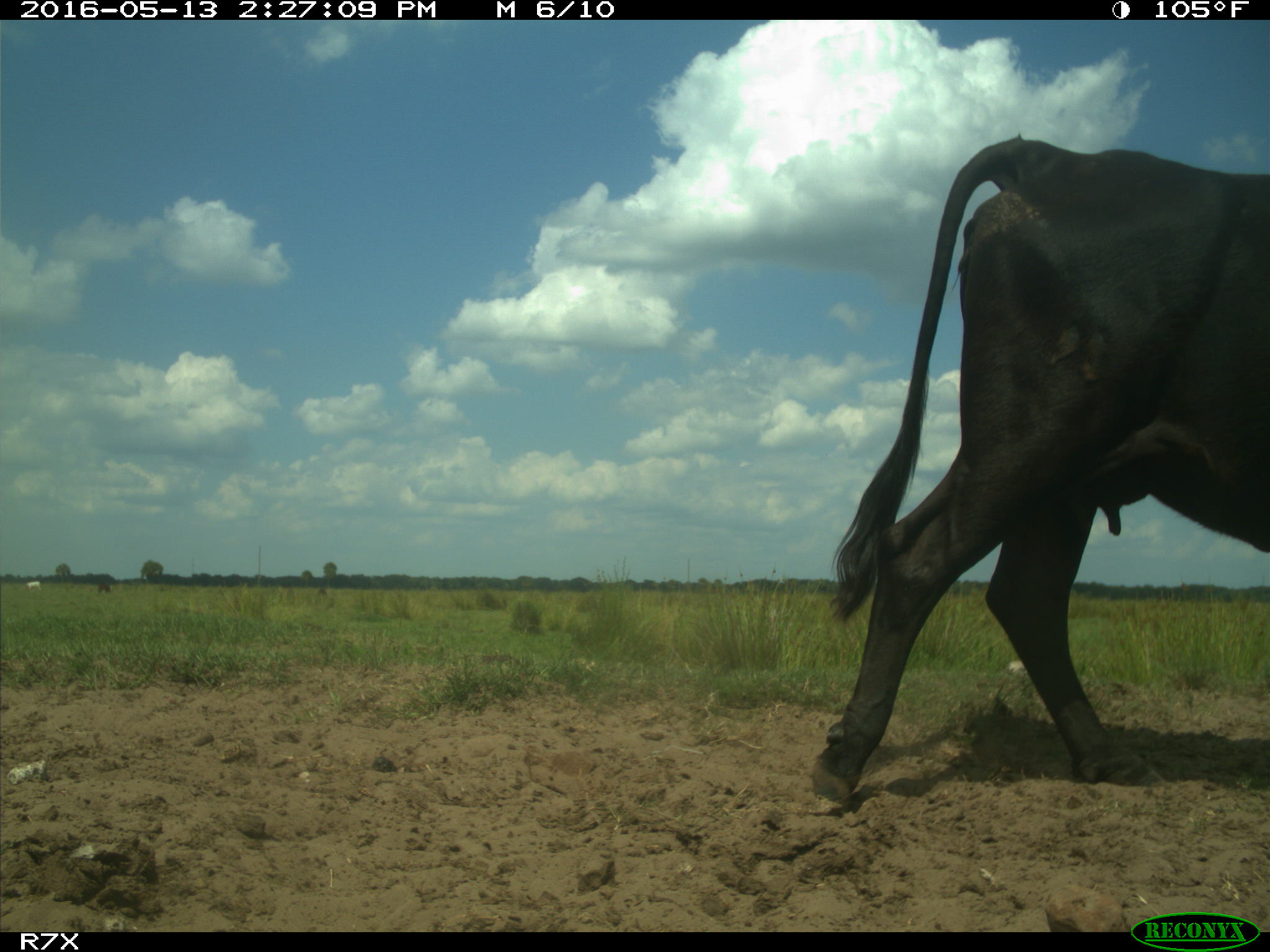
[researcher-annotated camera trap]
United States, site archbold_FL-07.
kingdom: Animalia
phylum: Chordata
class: Mammalia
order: Artiodactyla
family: Bovidae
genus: Bos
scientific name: Bos taurus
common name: domestic cow